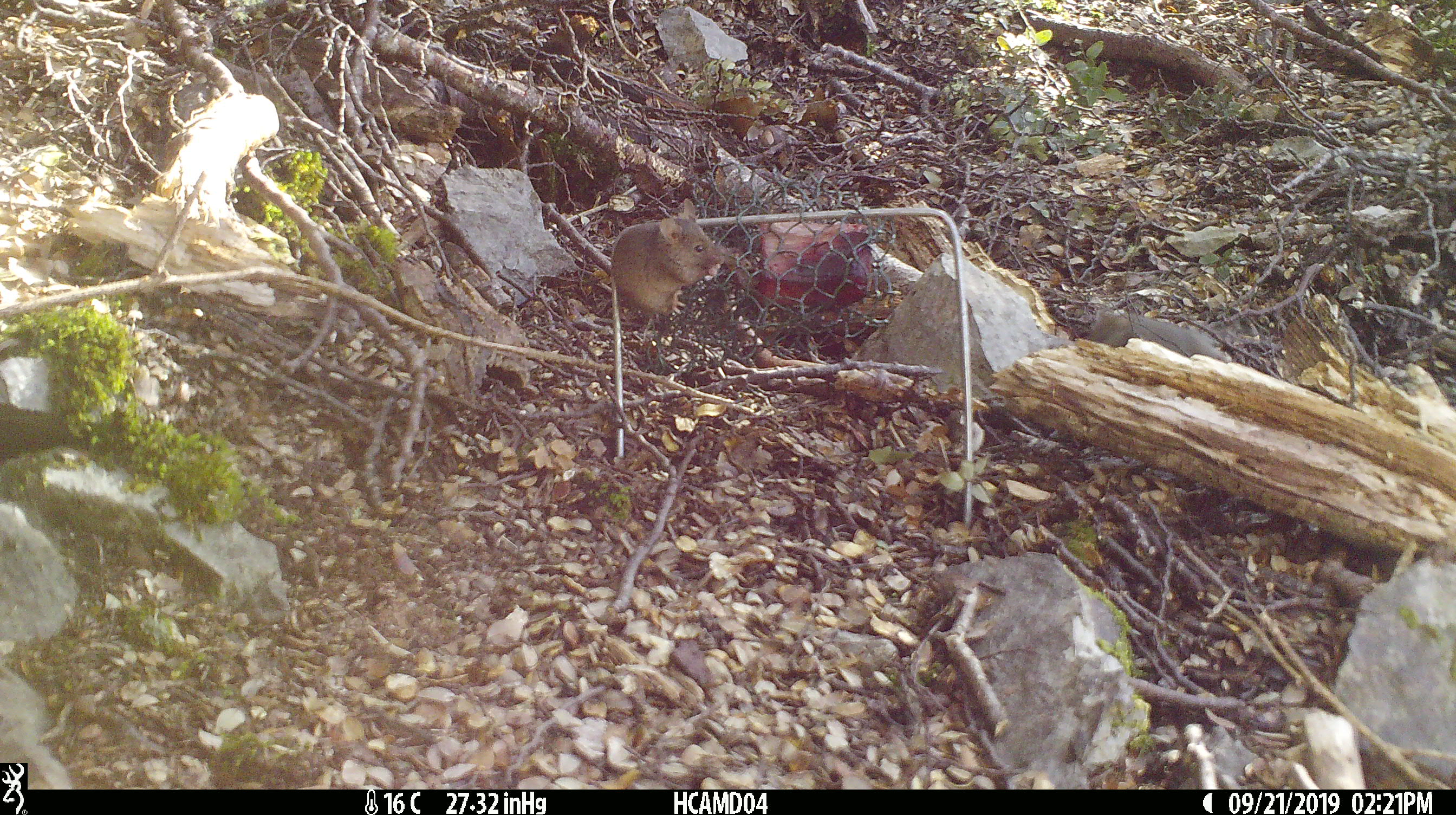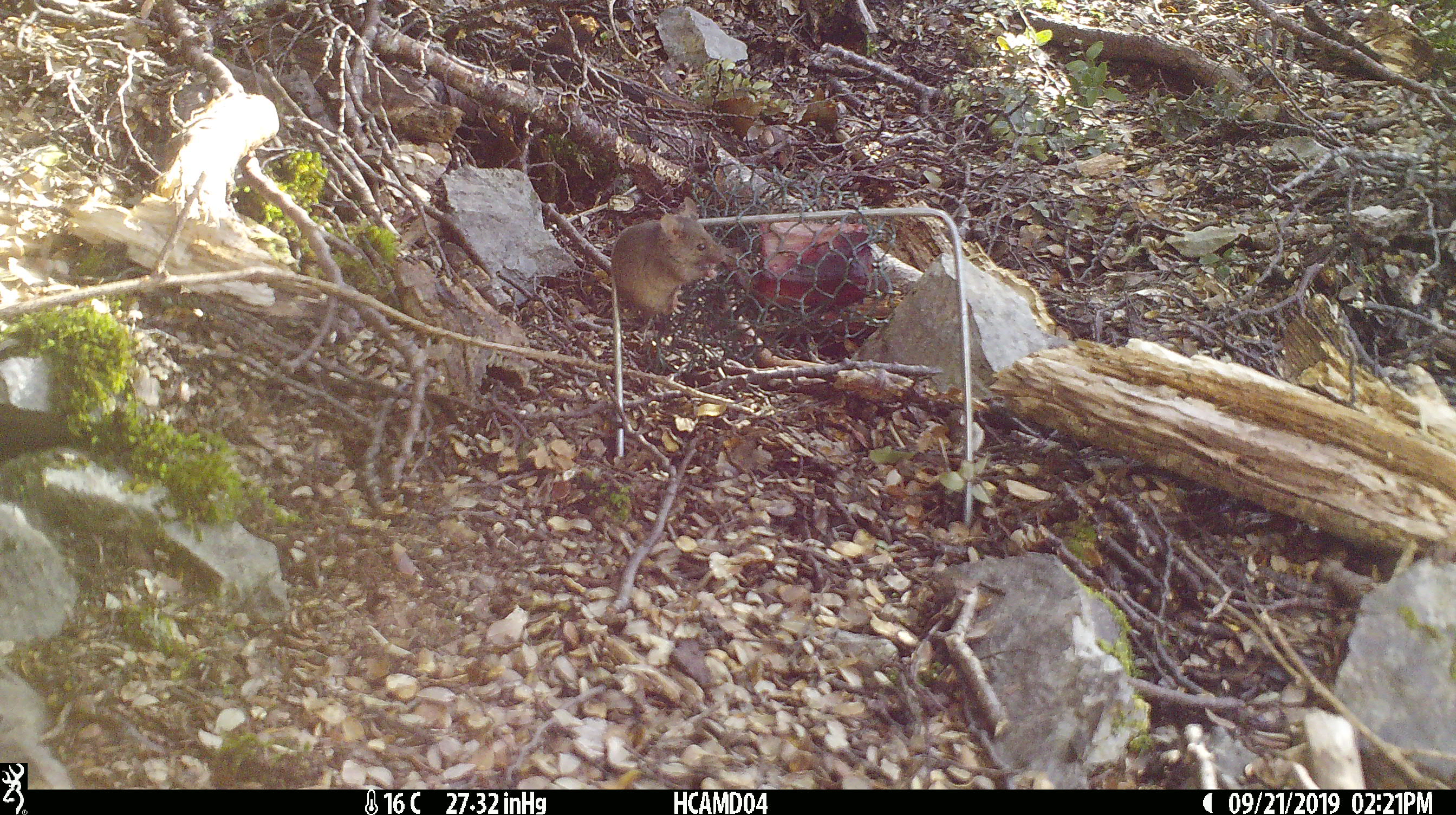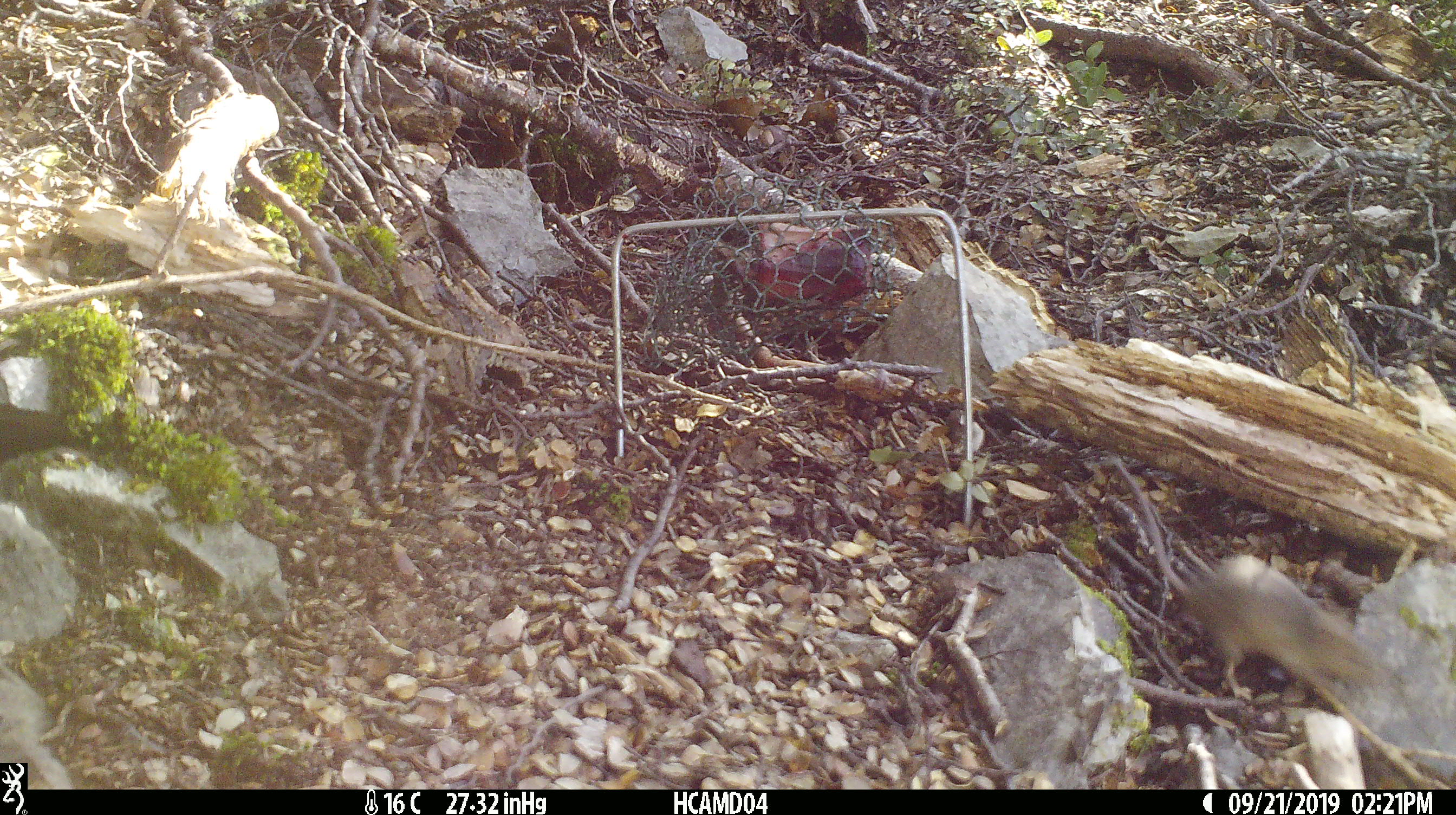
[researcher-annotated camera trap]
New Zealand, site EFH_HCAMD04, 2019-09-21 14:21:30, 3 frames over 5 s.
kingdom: Animalia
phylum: Chordata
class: Mammalia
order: Rodentia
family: Muridae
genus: Mus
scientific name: Mus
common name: mouse